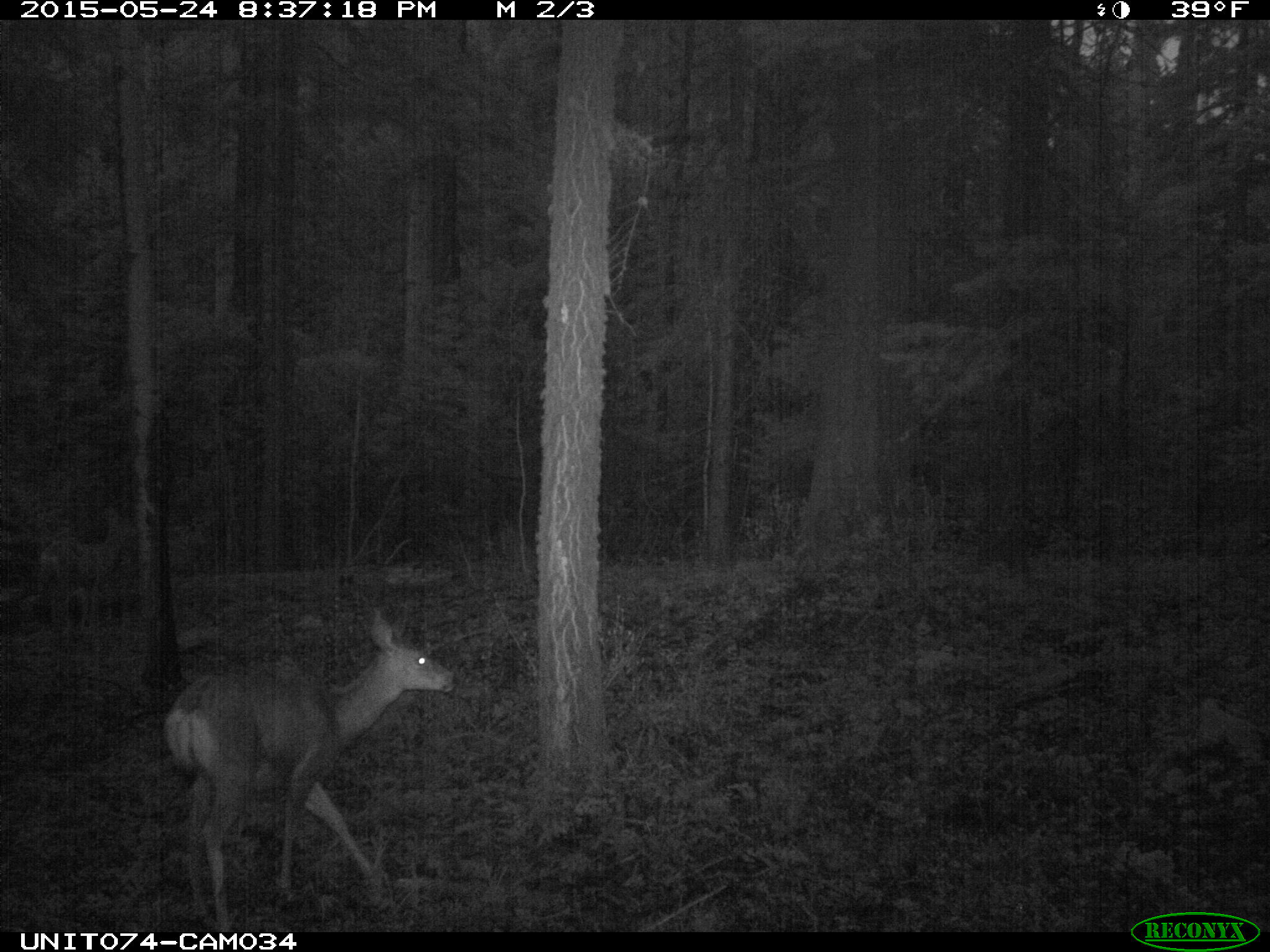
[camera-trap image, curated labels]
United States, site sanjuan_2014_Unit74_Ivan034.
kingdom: Animalia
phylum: Chordata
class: Mammalia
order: Artiodactyla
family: Cervidae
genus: Odocoileus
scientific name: Odocoileus hemionus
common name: mule deer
Odocoileus hemionus (mule deer).